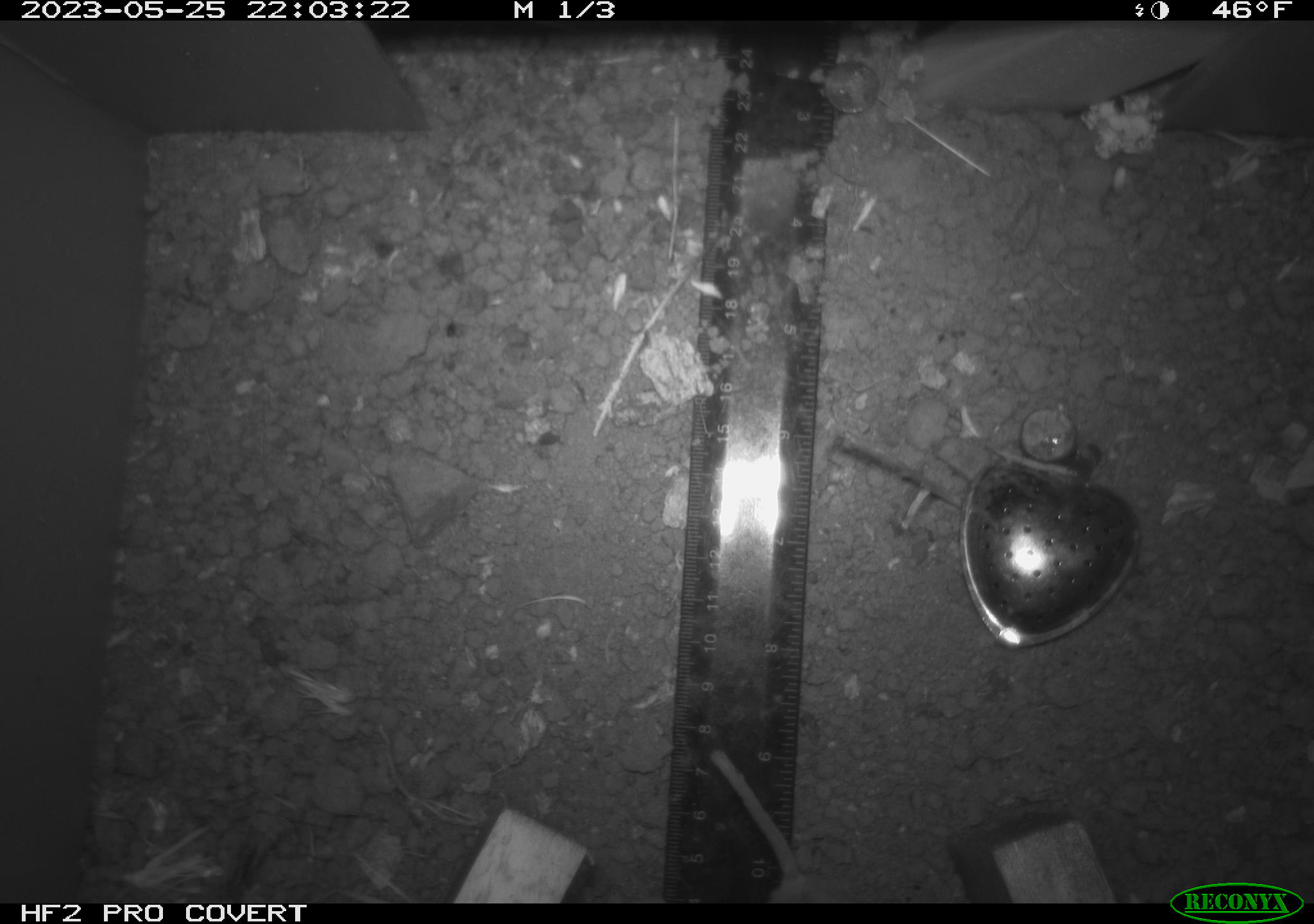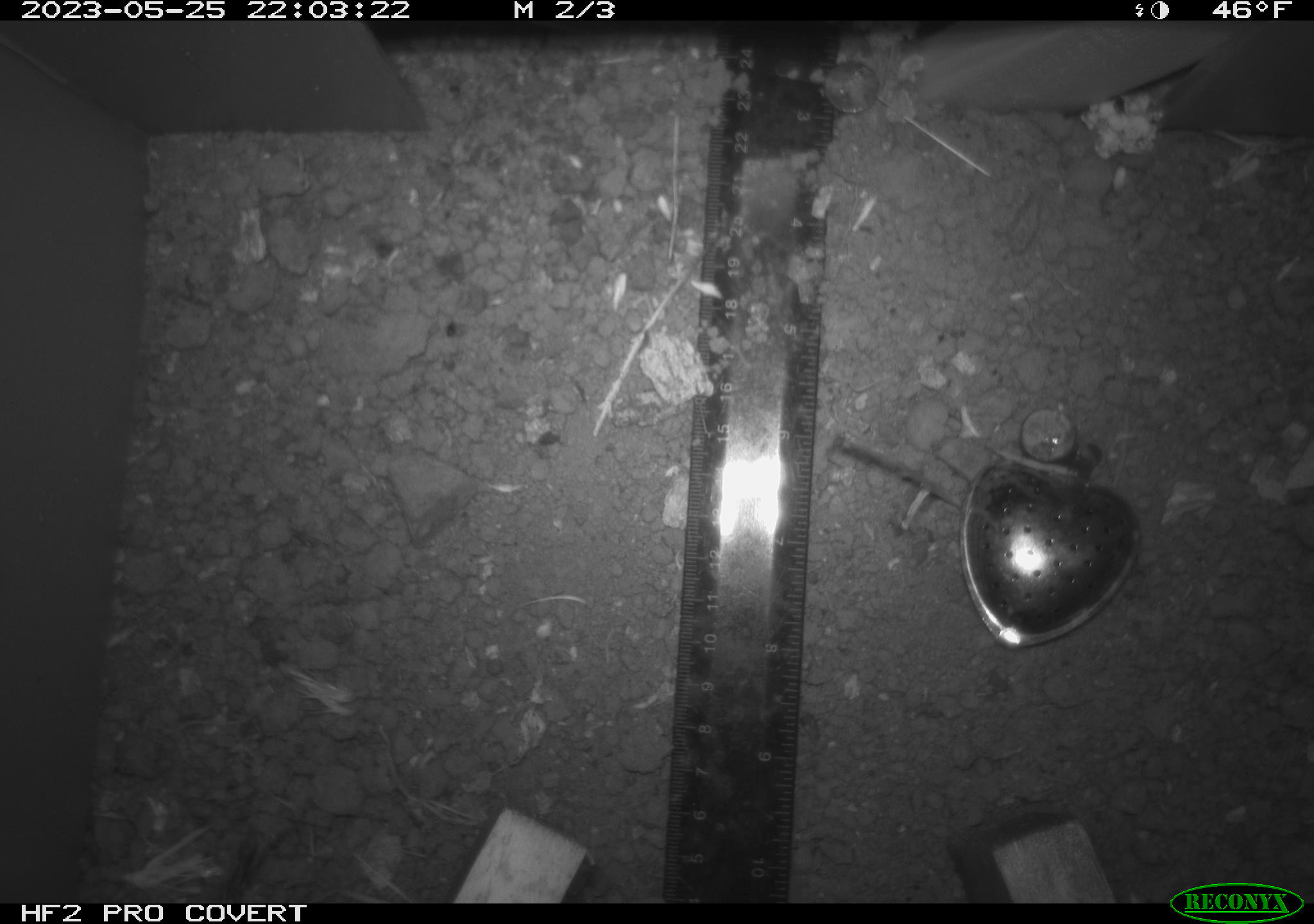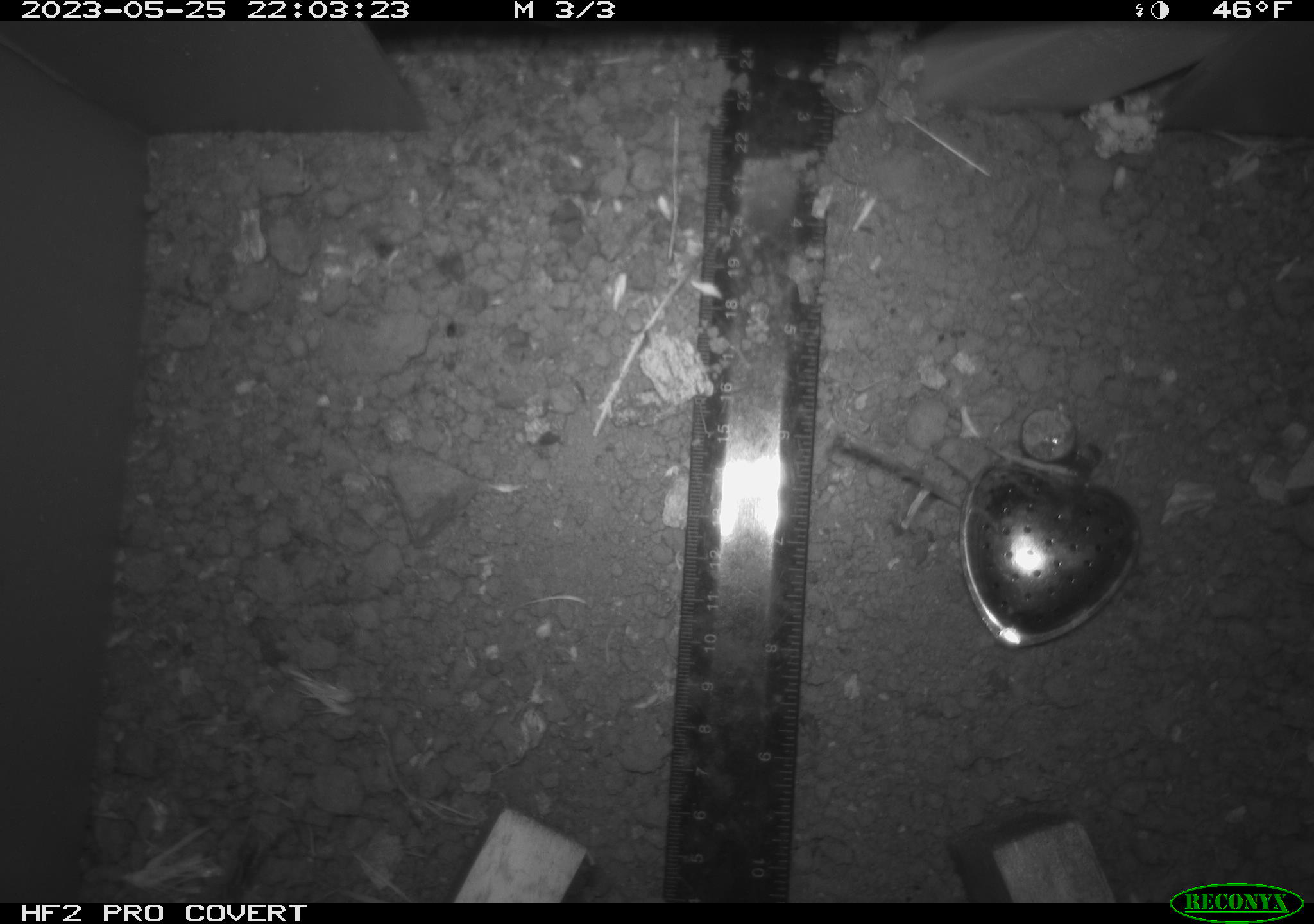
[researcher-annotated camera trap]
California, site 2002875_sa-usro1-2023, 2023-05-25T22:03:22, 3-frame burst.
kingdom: Animalia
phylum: Chordata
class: Mammalia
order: Rodentia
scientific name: Rodentia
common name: mouse species